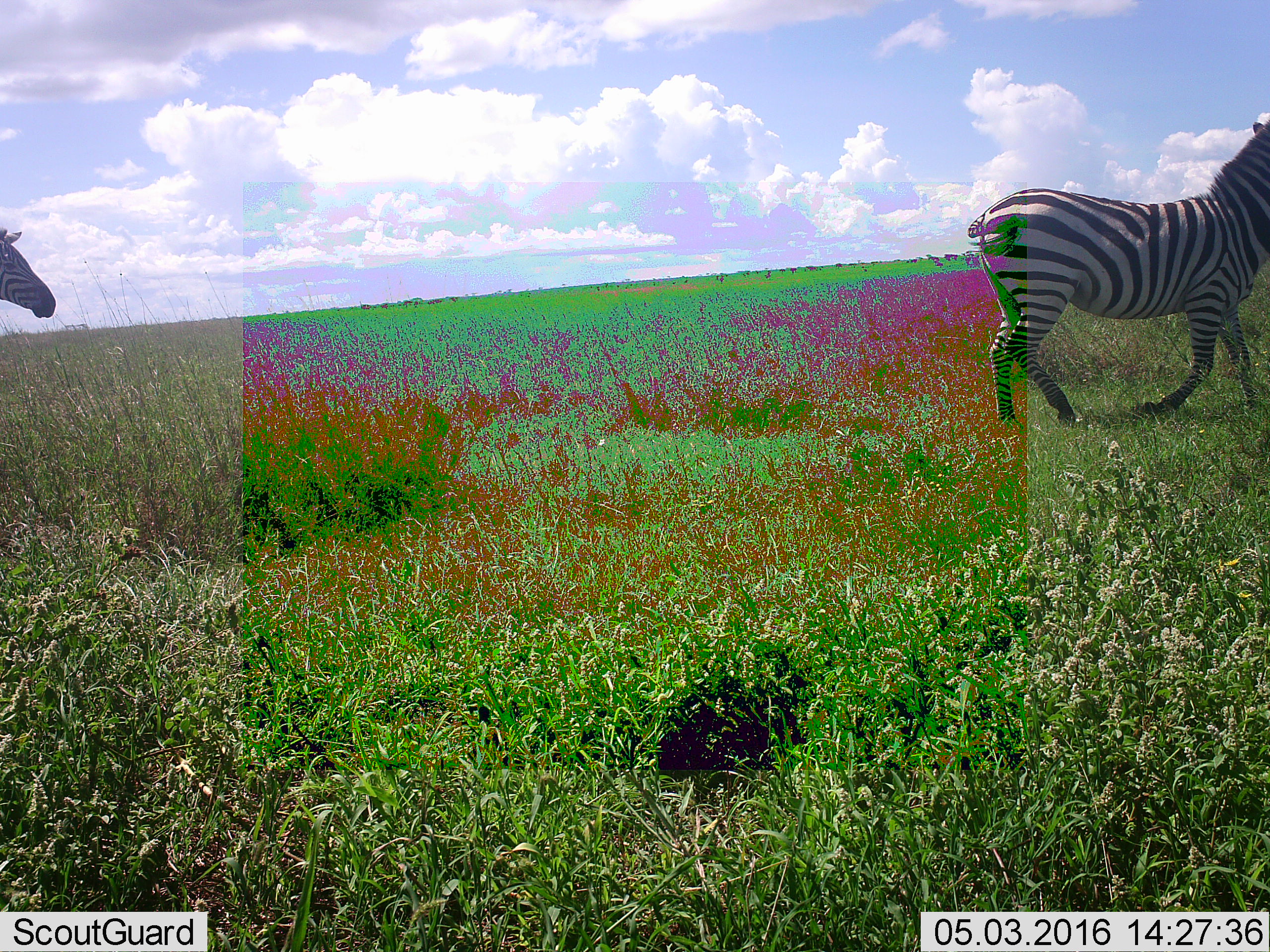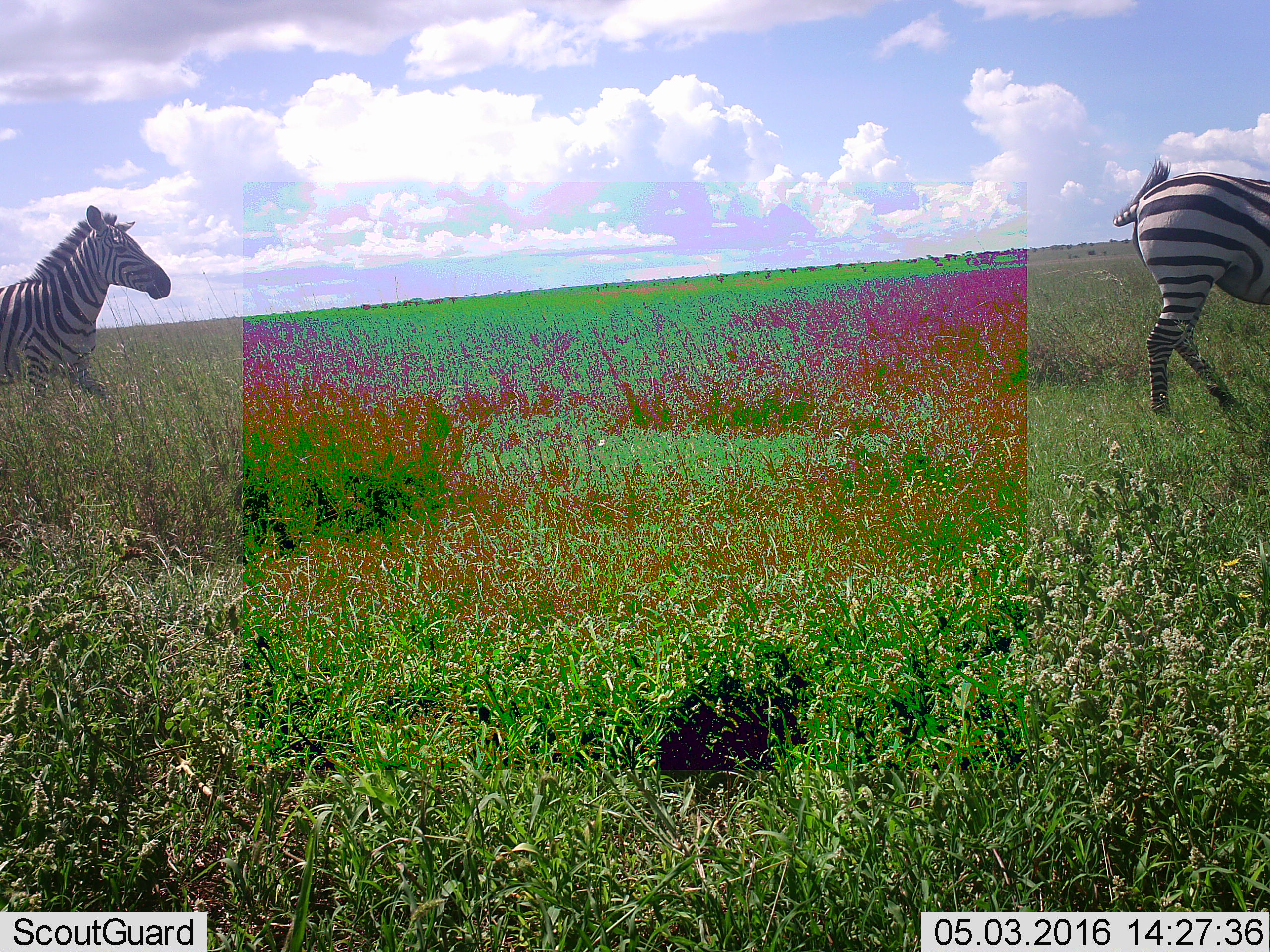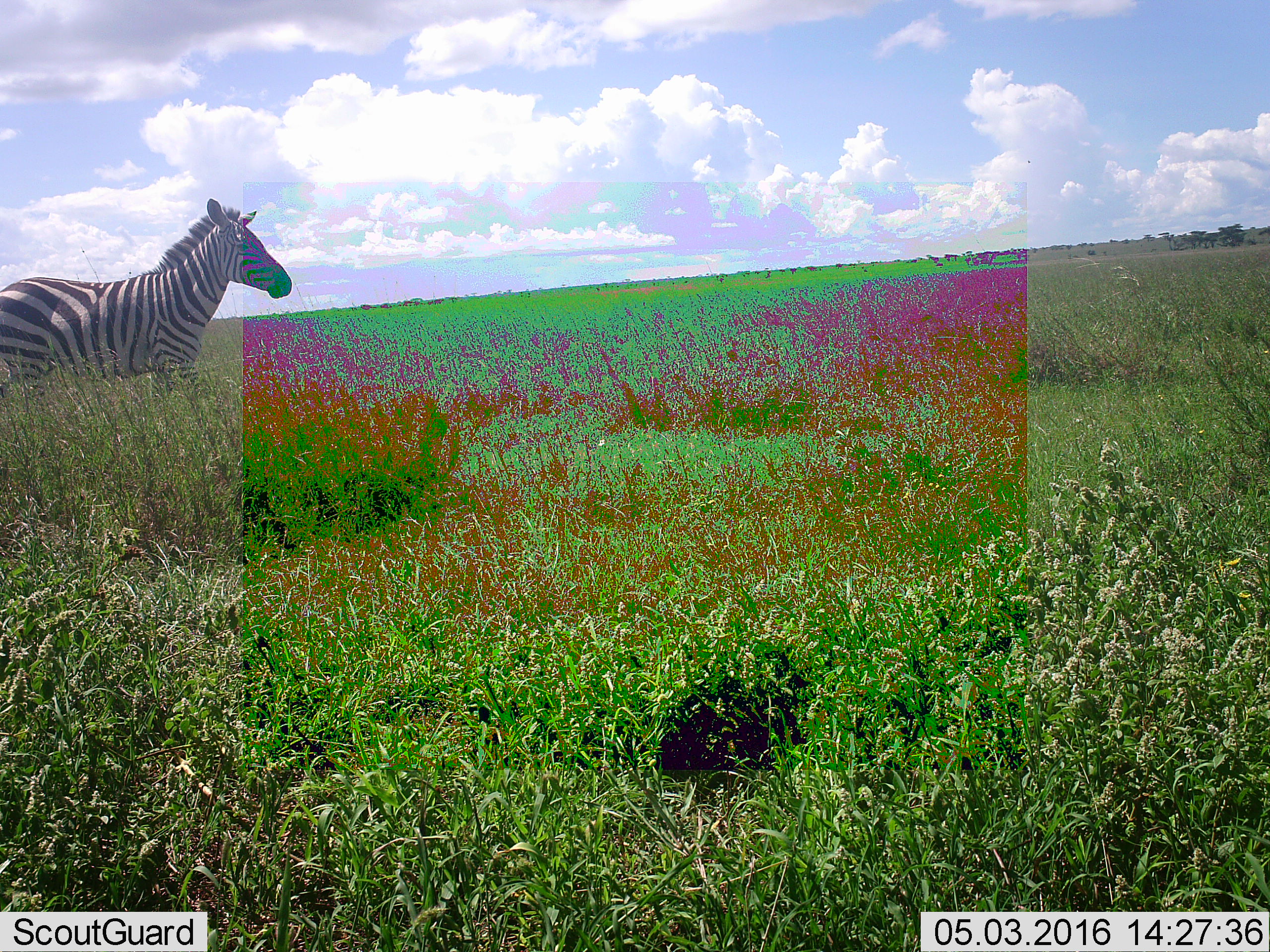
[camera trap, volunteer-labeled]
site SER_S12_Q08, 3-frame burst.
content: unidentified animal